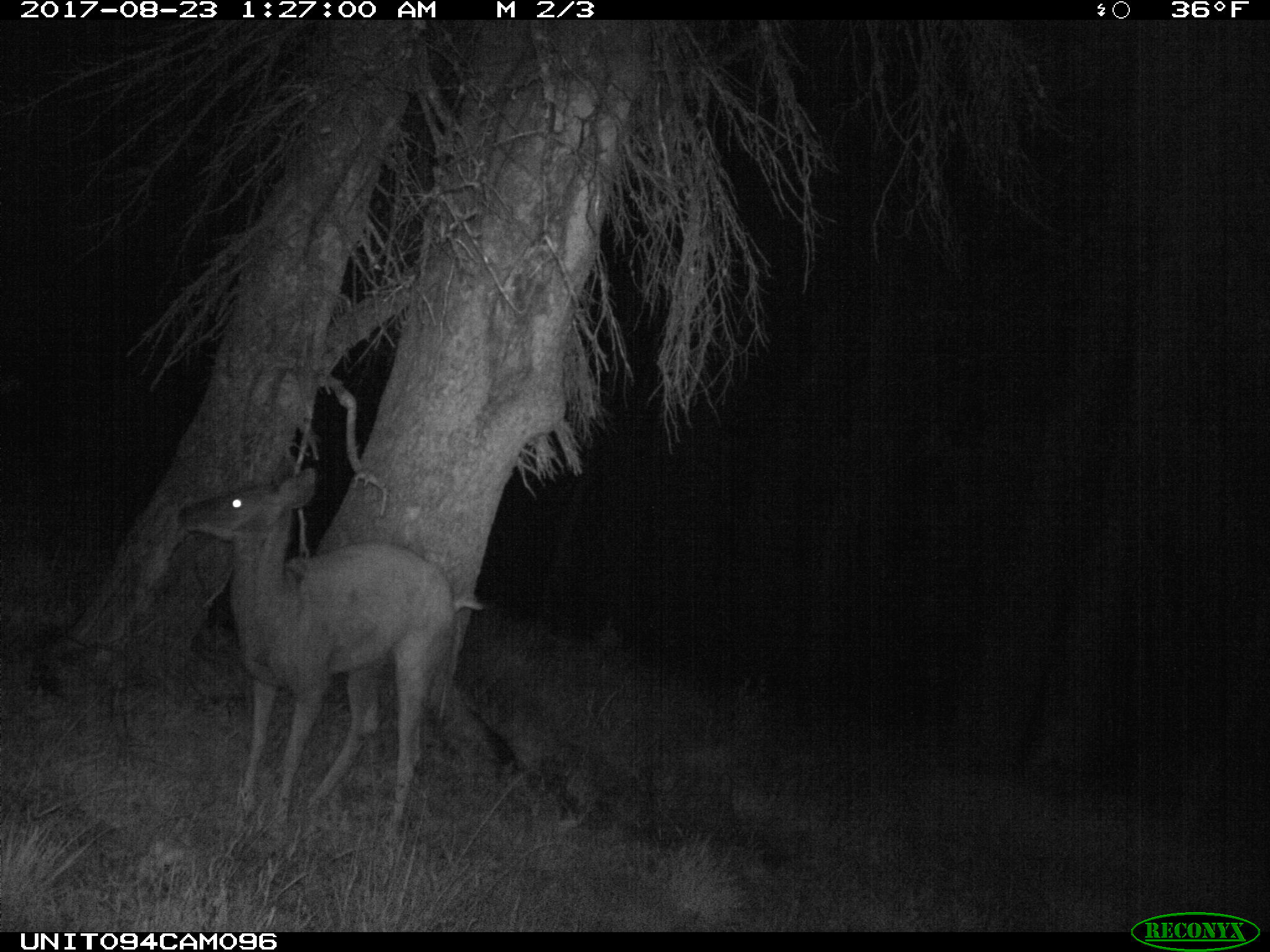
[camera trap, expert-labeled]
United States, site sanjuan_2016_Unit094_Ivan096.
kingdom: Animalia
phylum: Chordata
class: Mammalia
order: Artiodactyla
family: Cervidae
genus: Odocoileus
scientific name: Odocoileus hemionus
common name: mule deer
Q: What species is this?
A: Odocoileus hemionus (mule deer).